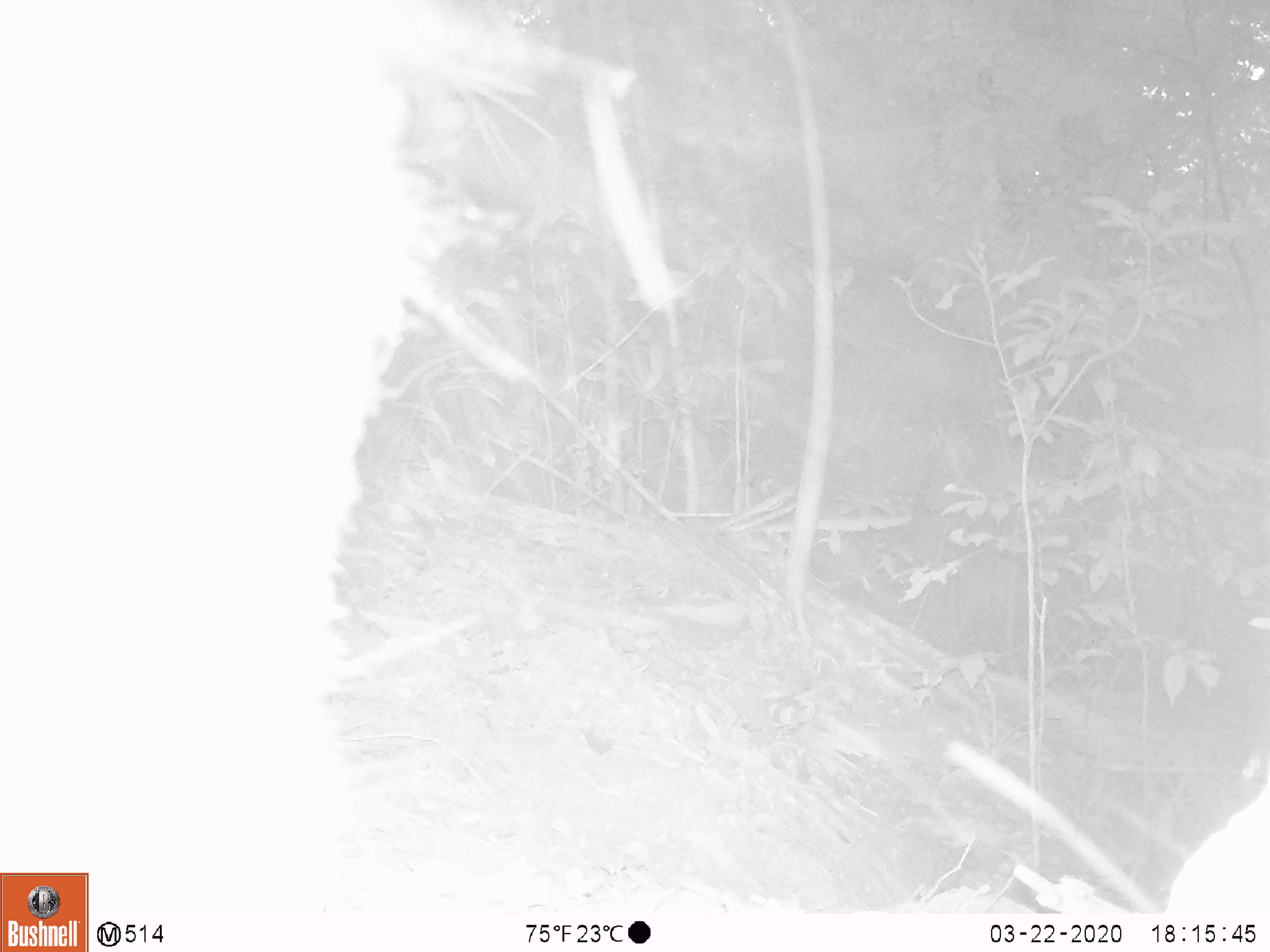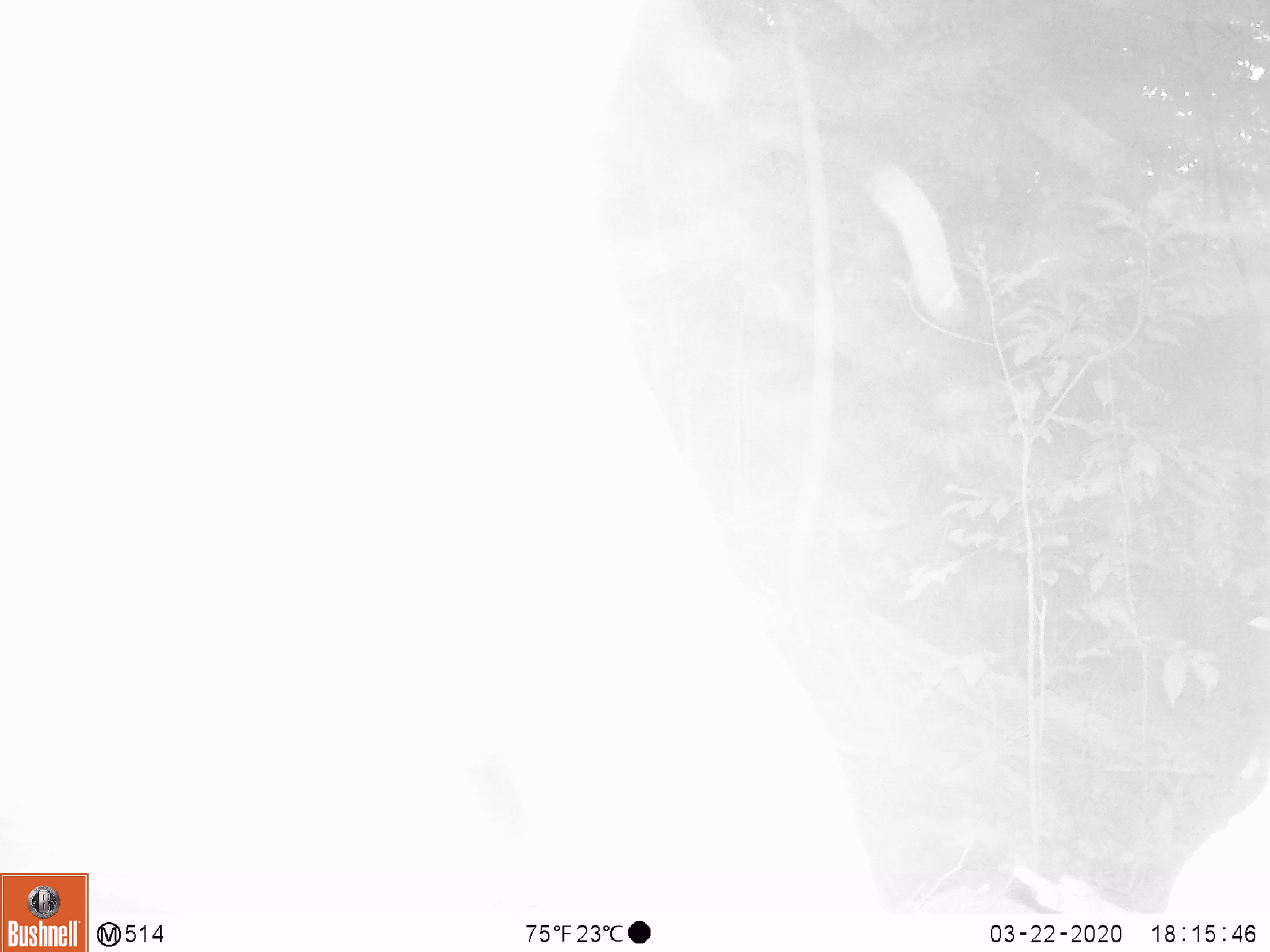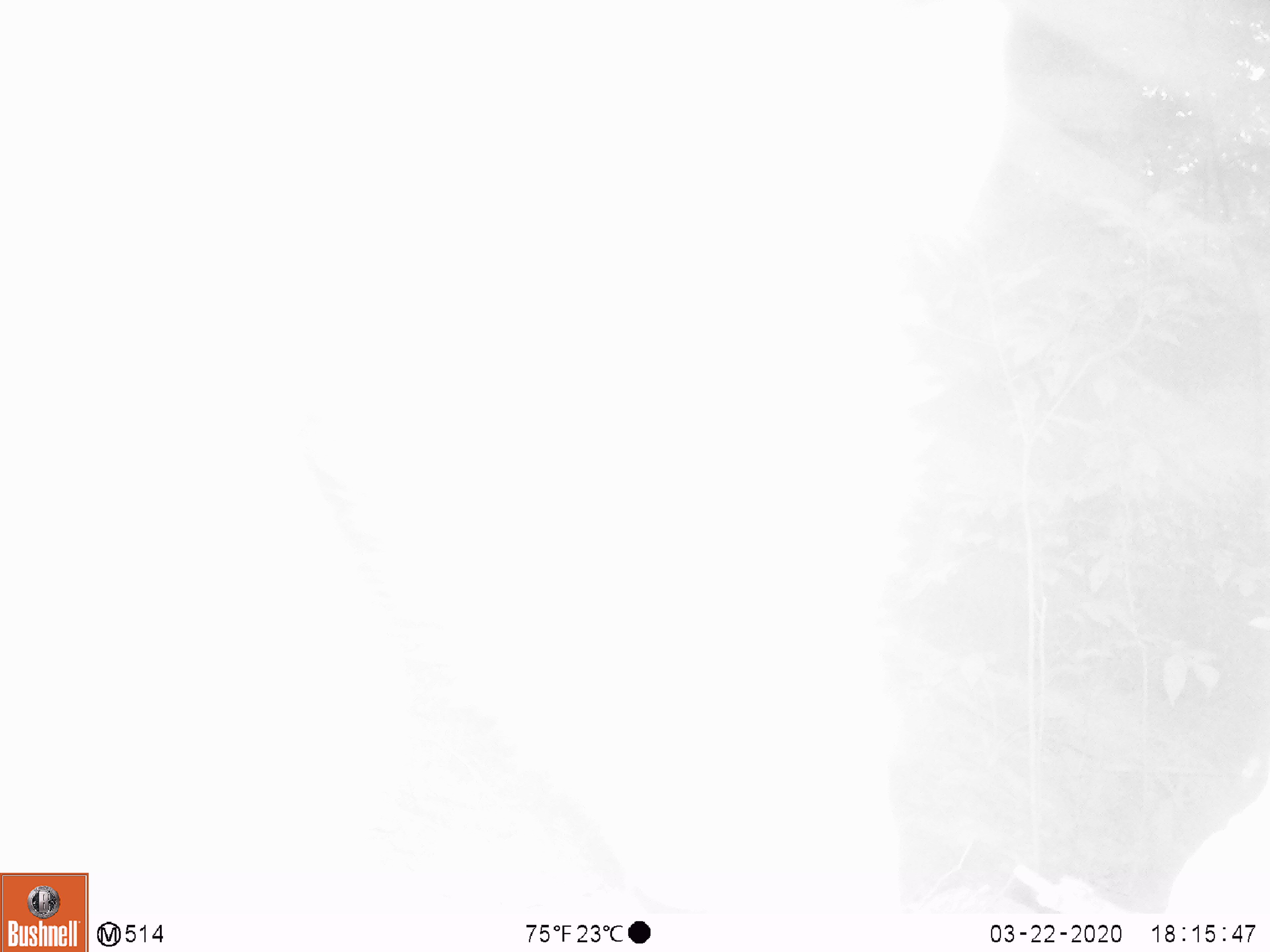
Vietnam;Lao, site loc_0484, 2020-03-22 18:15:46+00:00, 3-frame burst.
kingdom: Animalia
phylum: Chordata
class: Mammalia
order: Artiodactyla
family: Suidae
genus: Sus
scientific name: Sus scrofa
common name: eurasian wild pig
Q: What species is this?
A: Eurasian wild pig (Sus scrofa).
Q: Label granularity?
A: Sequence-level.